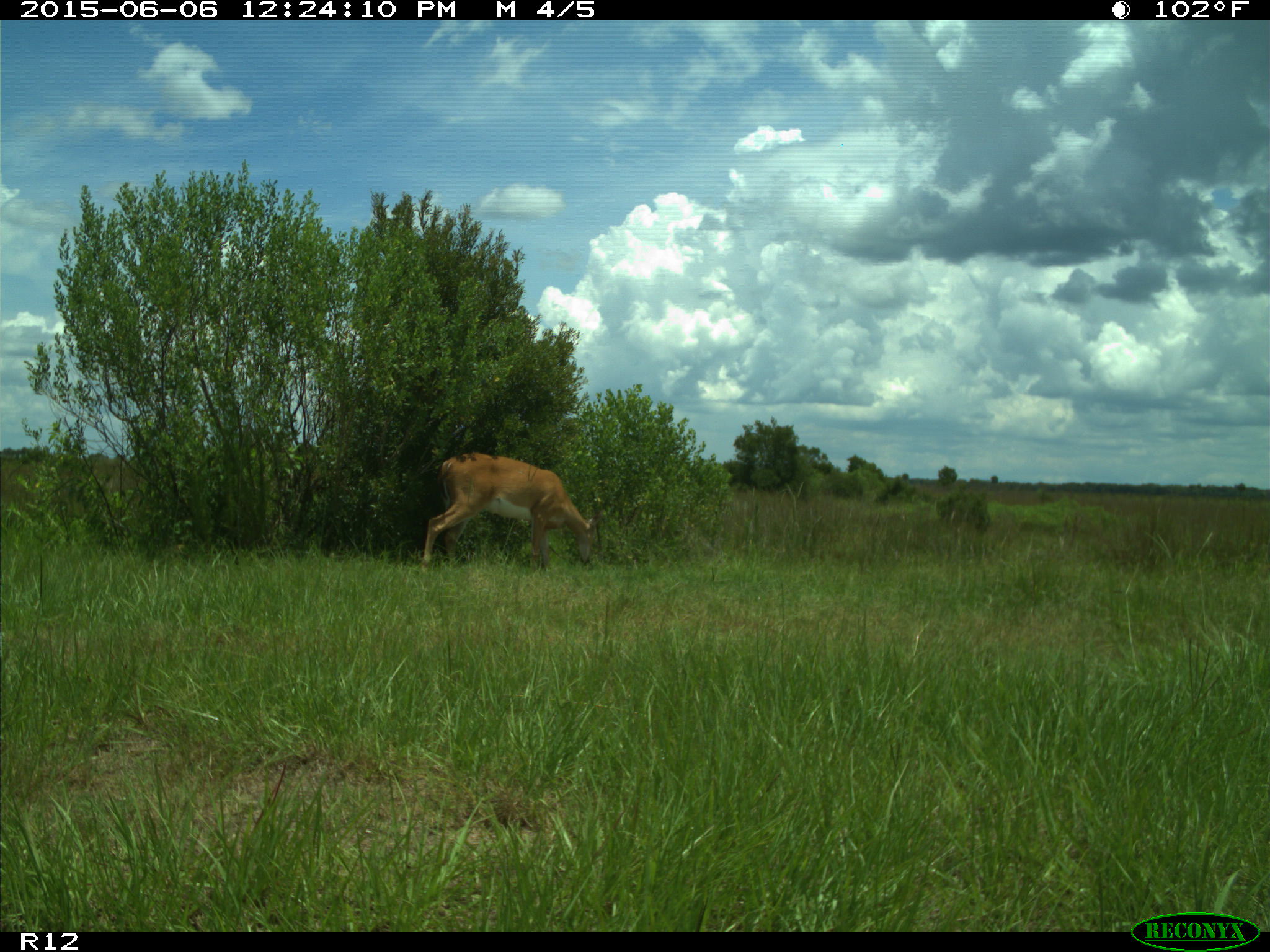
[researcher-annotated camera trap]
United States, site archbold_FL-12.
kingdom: Animalia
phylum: Chordata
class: Mammalia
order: Artiodactyla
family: Cervidae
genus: Odocoileus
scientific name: Odocoileus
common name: deer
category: unidentified deer